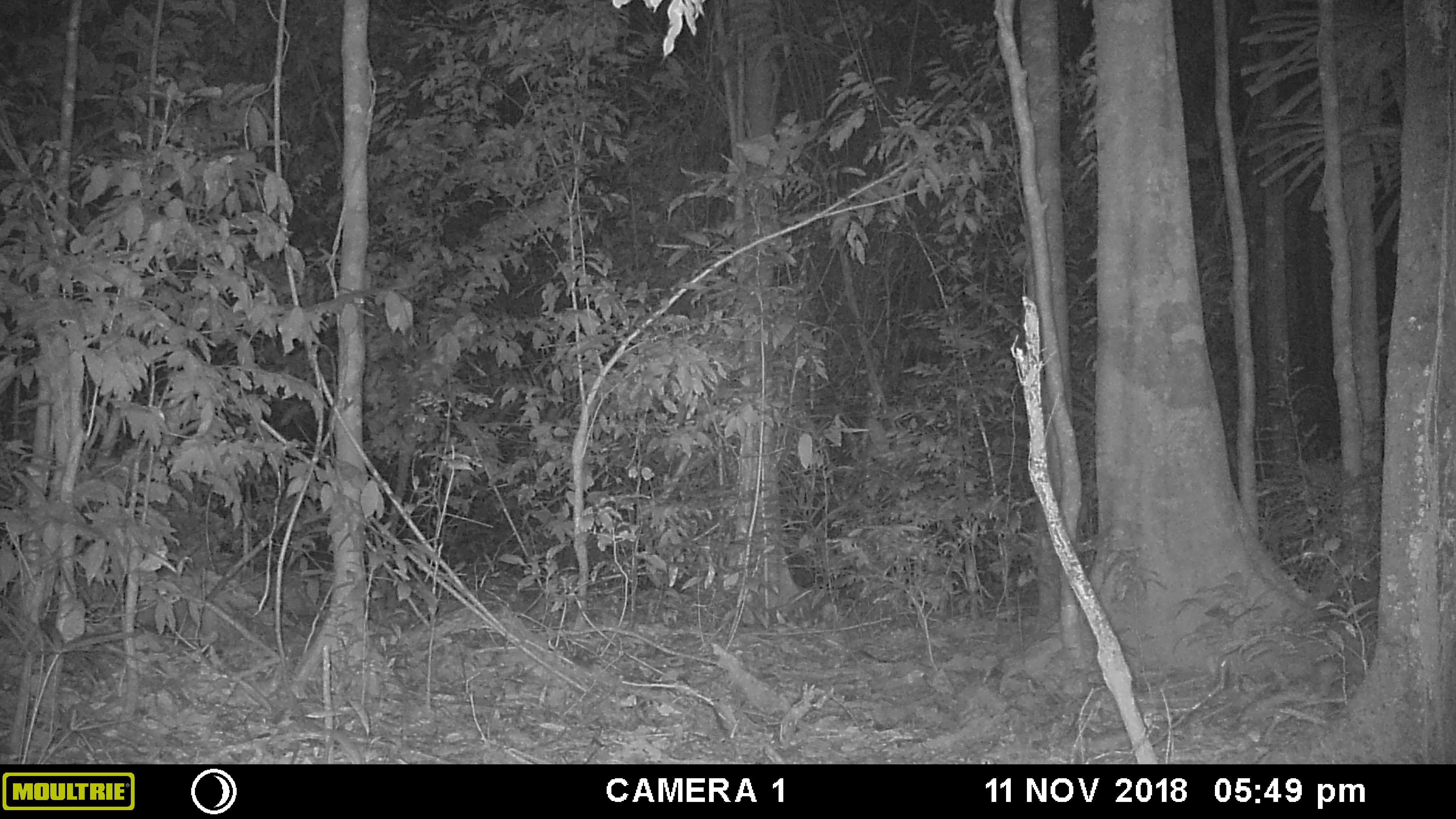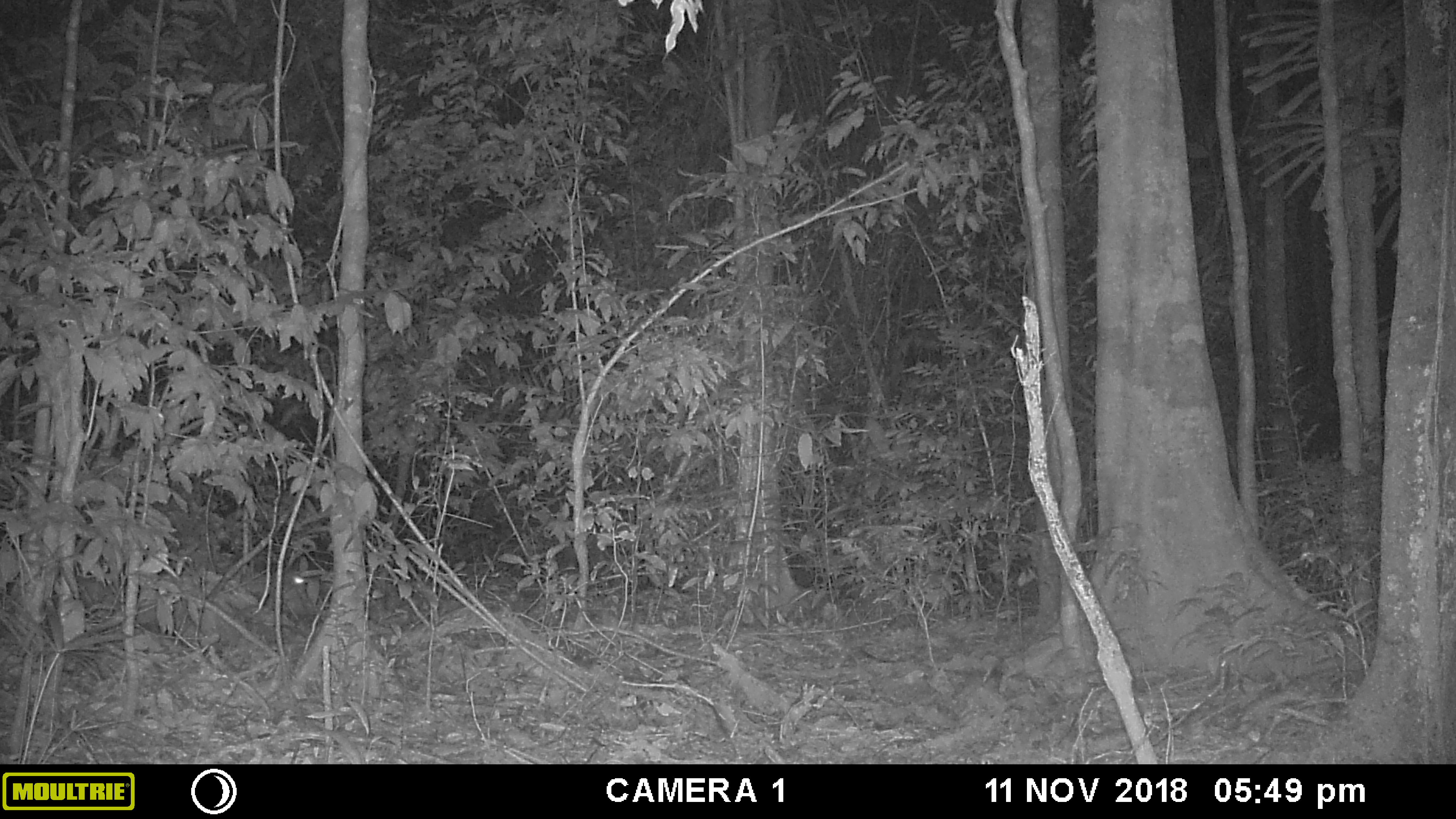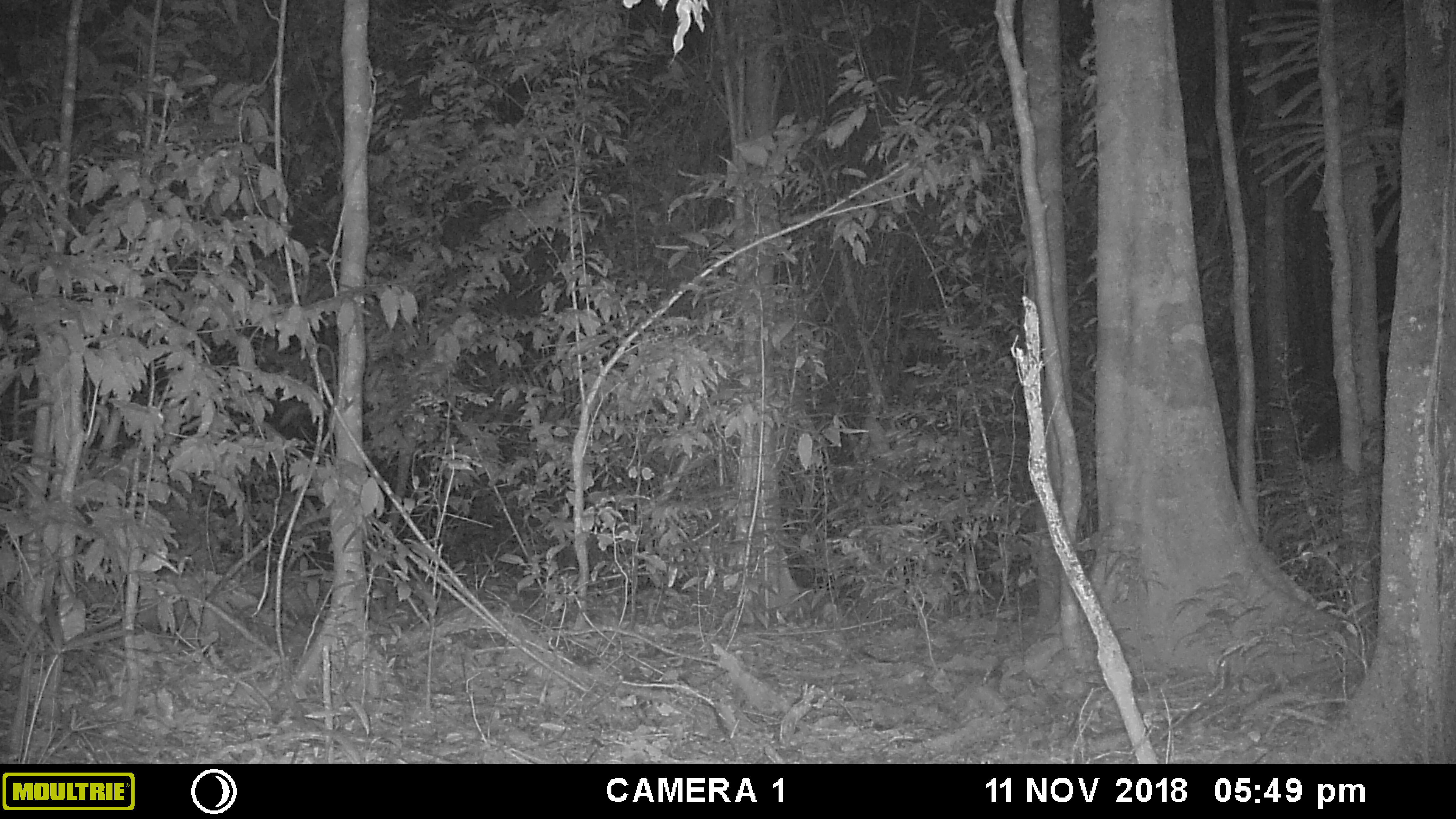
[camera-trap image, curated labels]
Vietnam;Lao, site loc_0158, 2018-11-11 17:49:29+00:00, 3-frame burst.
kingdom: Animalia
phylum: Chordata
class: Mammalia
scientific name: Mammalia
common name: mammal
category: unidentified small mammal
Unidentified small mammal (mammal) (Mammalia). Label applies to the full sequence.